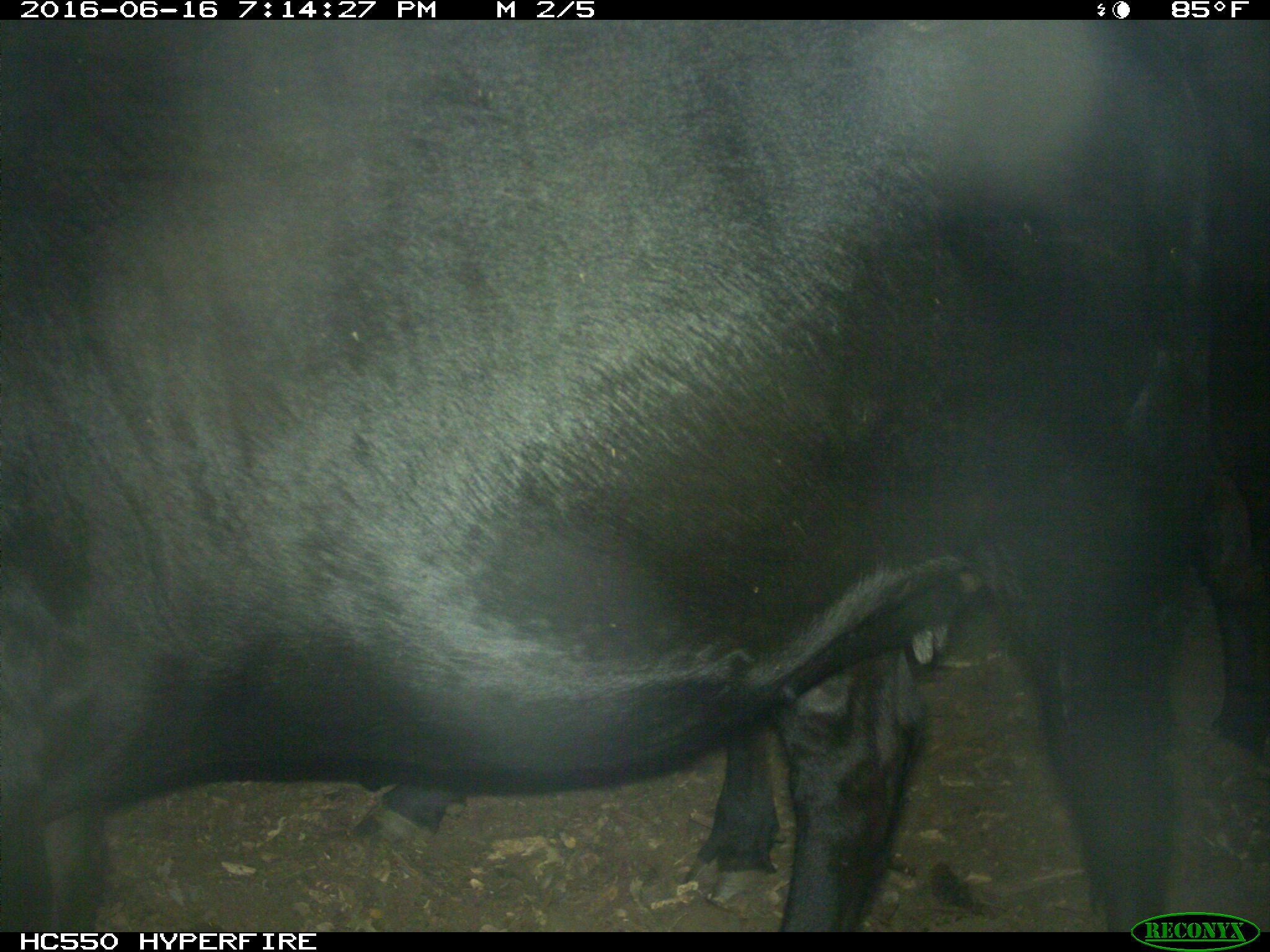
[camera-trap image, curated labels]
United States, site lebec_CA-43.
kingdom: Animalia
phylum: Chordata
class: Mammalia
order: Artiodactyla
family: Bovidae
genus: Bos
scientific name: Bos taurus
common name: domestic cow